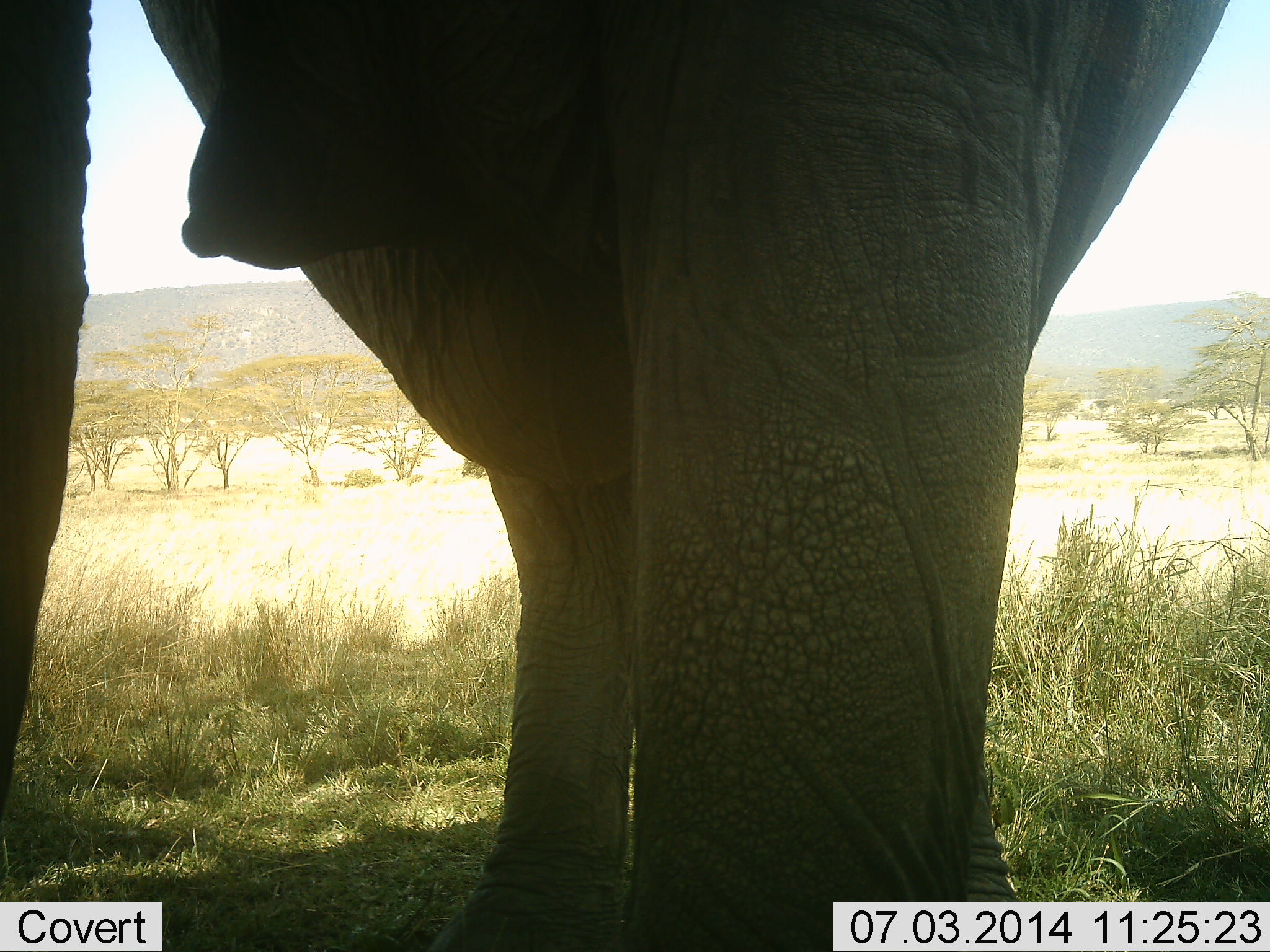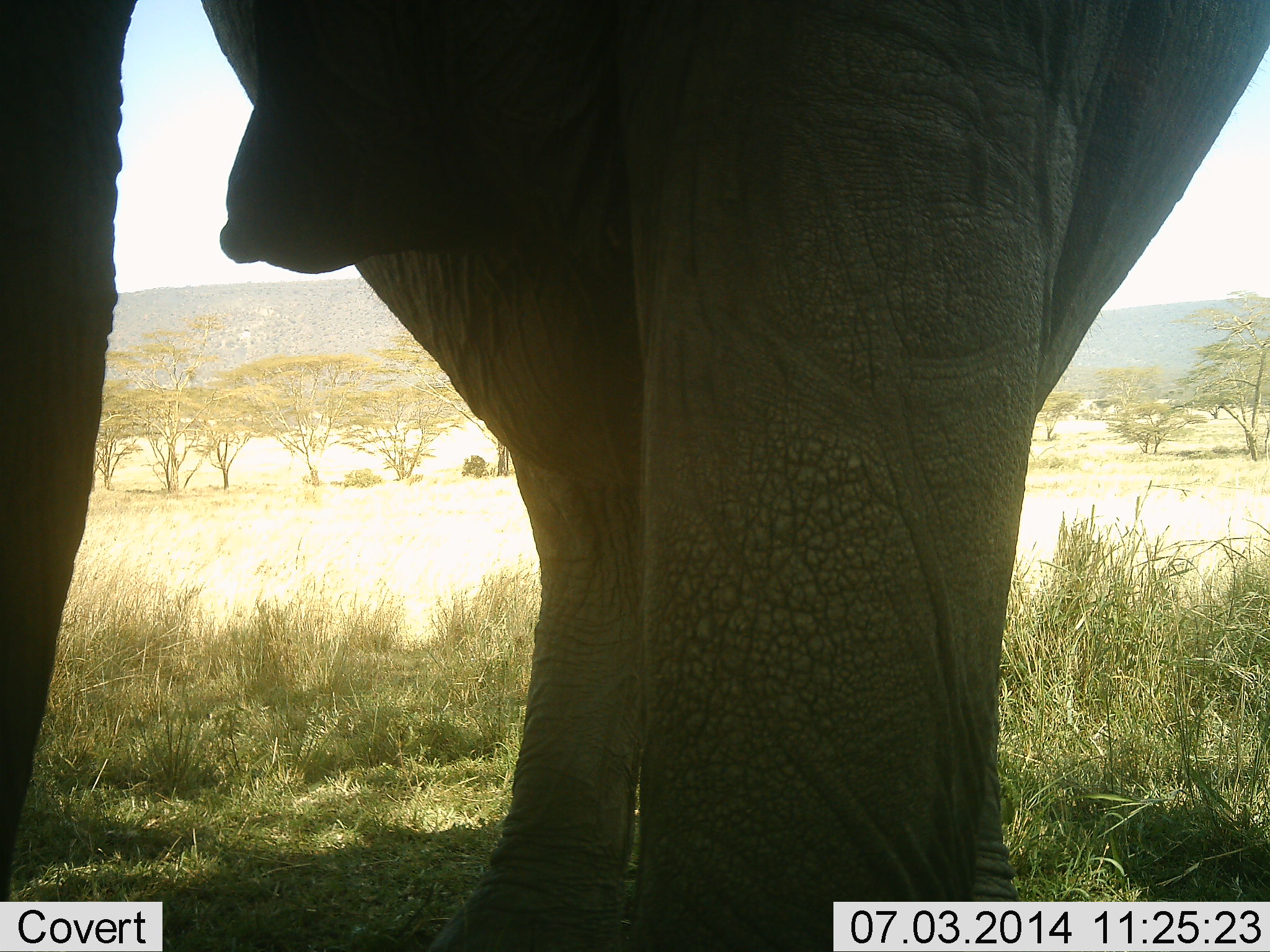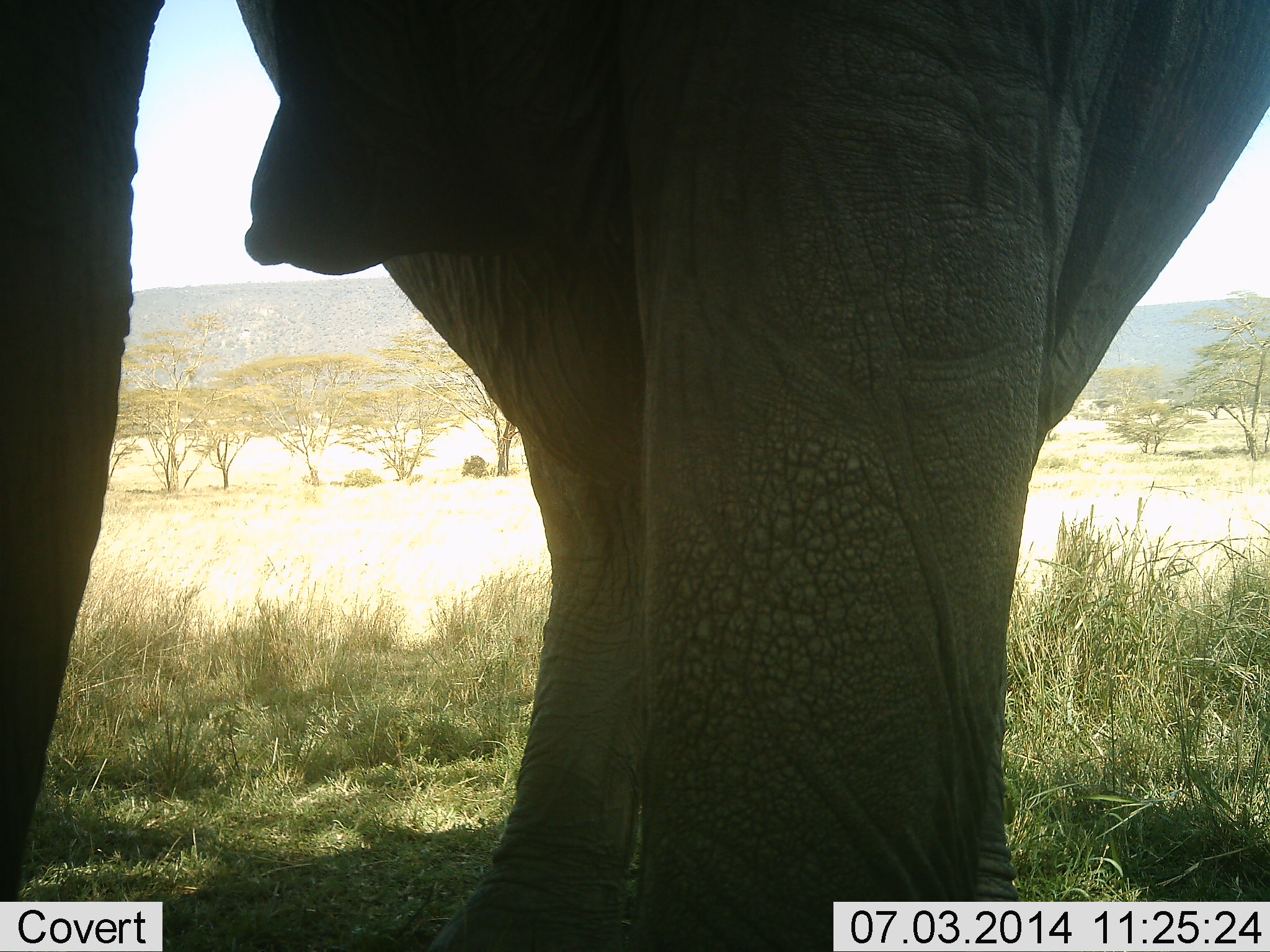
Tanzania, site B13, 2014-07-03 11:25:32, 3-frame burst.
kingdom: Animalia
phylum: Chordata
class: Mammalia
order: Proboscidea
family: Elephantidae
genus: Loxodonta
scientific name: Loxodonta africana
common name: african bush elephant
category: elephant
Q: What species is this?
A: Elephant (african bush elephant) (Loxodonta africana).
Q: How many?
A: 1.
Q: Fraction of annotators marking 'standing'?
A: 90%.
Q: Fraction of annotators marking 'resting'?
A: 0%.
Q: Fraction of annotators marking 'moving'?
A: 10%.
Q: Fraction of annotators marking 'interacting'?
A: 0%.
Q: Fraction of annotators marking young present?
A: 0%.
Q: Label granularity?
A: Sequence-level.